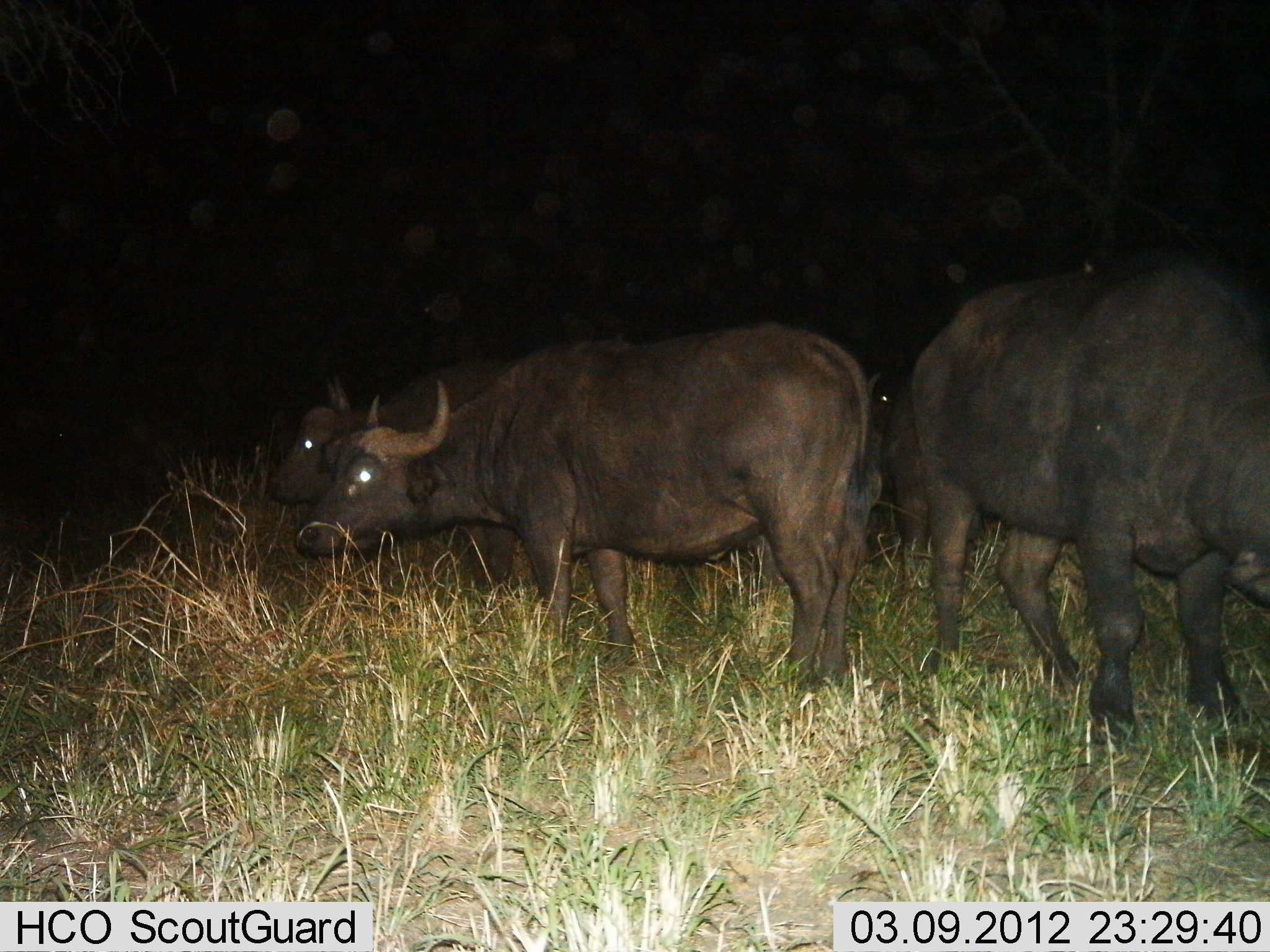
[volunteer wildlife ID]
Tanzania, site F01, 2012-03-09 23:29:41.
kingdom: Animalia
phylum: Chordata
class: Mammalia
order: Artiodactyla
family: Bovidae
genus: Syncerus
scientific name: Syncerus caffer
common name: cape buffalo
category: buffalo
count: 3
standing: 100%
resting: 0%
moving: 0%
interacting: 0%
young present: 0%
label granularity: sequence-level